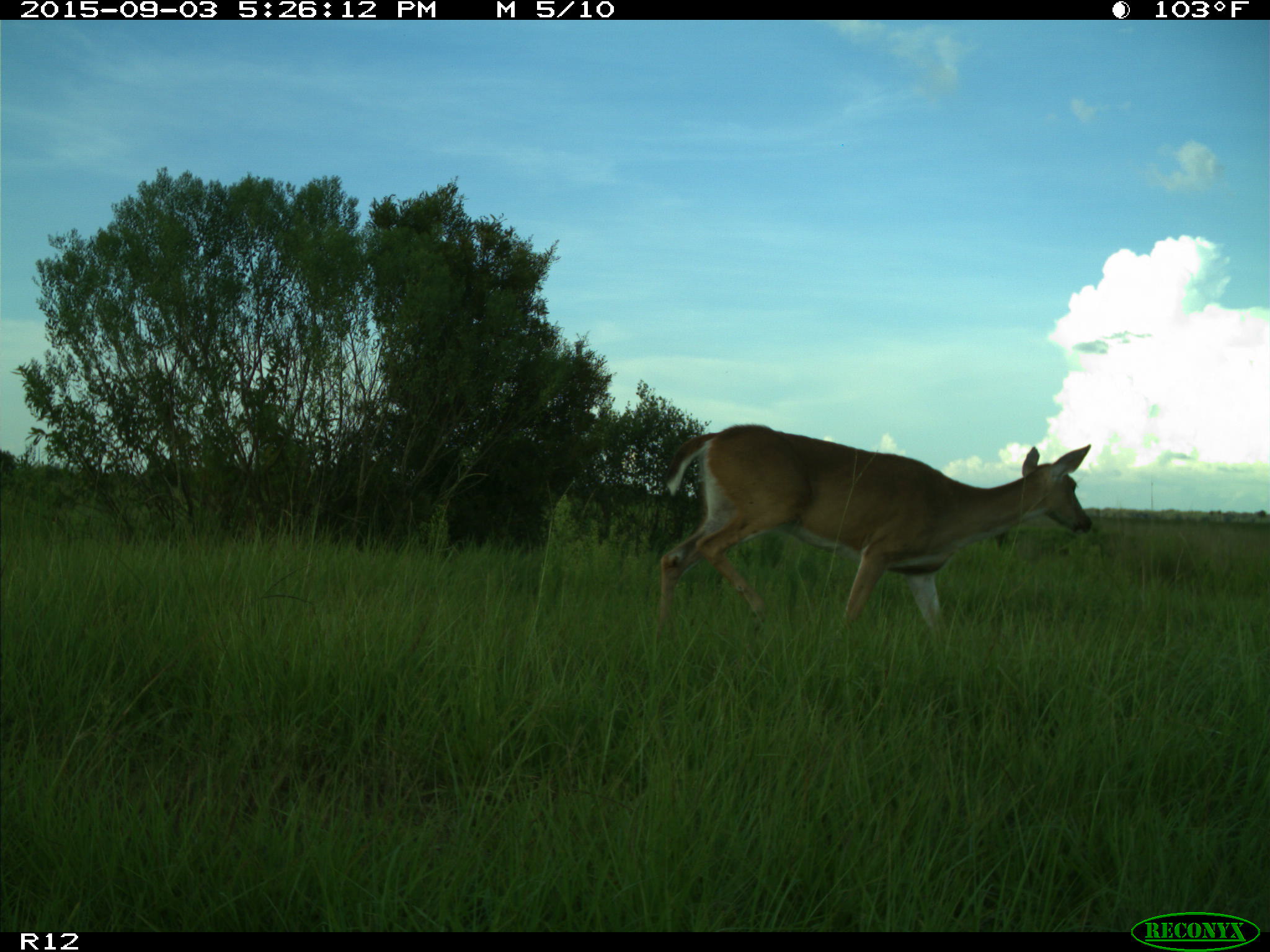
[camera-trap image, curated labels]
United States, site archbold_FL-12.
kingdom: Animalia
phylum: Chordata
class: Mammalia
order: Artiodactyla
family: Cervidae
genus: Odocoileus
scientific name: Odocoileus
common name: deer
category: unidentified deer